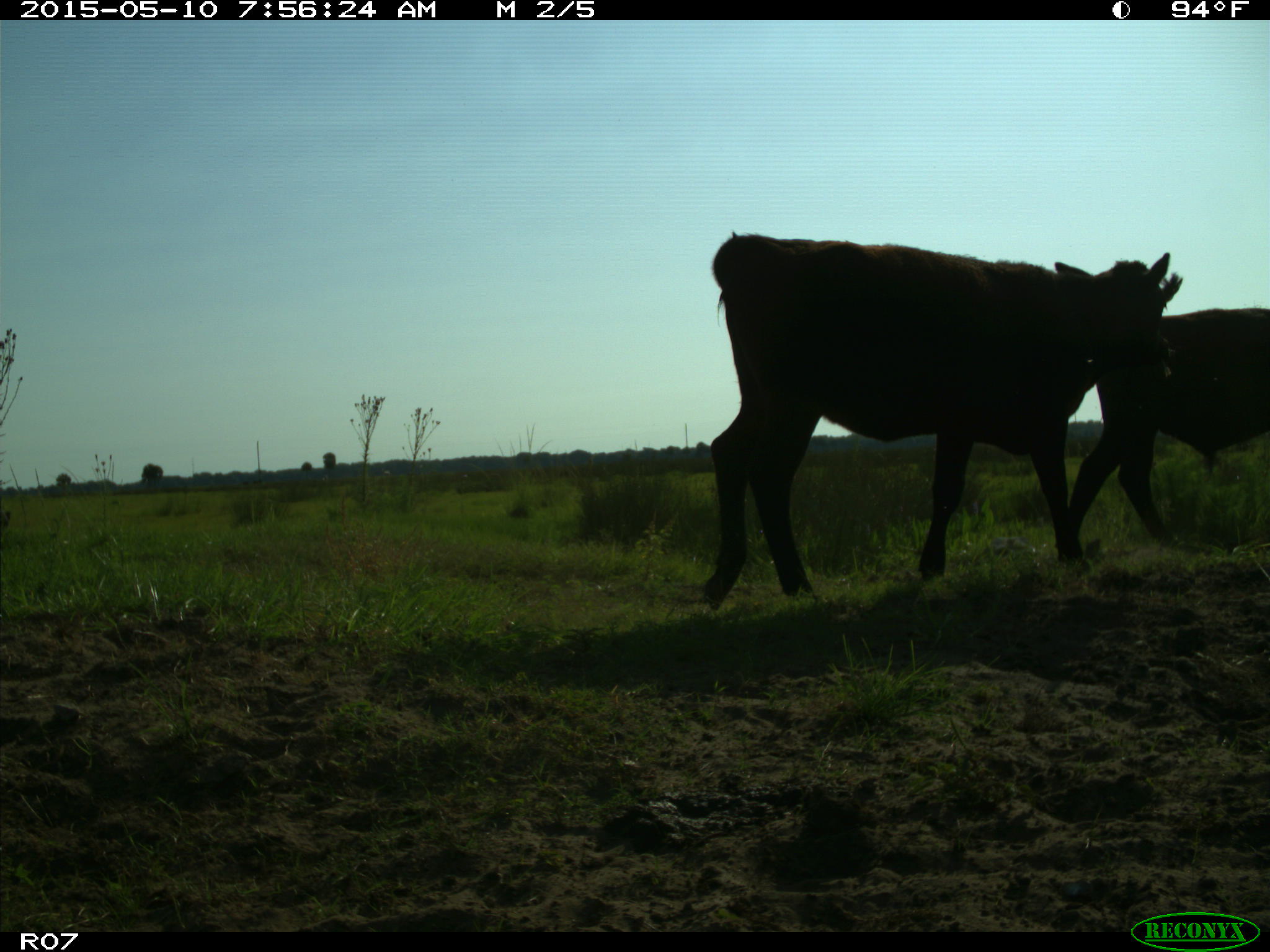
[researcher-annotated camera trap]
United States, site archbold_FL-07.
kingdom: Animalia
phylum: Chordata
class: Mammalia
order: Artiodactyla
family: Bovidae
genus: Bos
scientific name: Bos taurus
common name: domestic cow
Bos taurus (domestic cow).